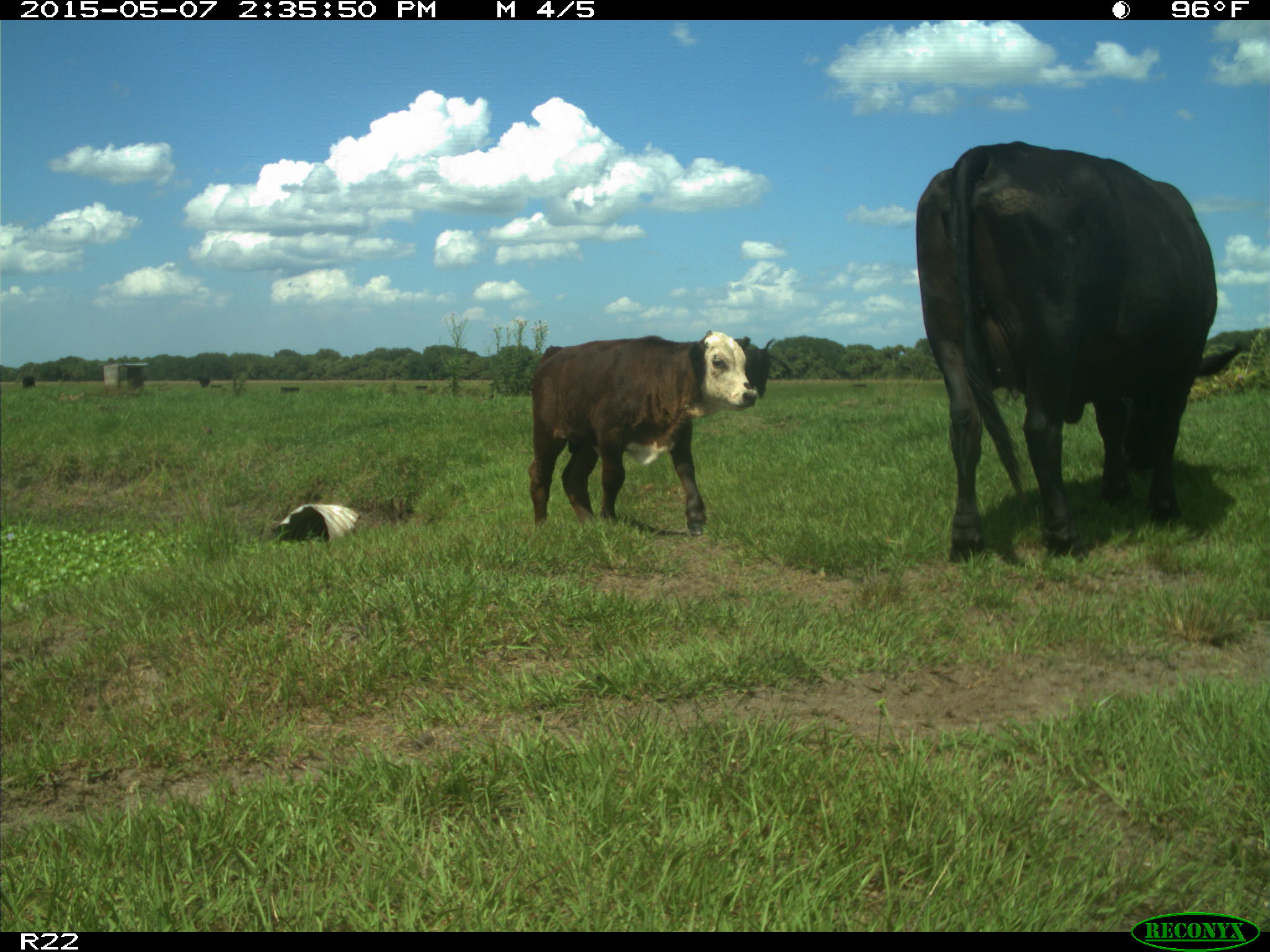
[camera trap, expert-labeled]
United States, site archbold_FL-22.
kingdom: Animalia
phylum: Chordata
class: Mammalia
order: Artiodactyla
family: Bovidae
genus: Bos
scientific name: Bos taurus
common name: domestic cow